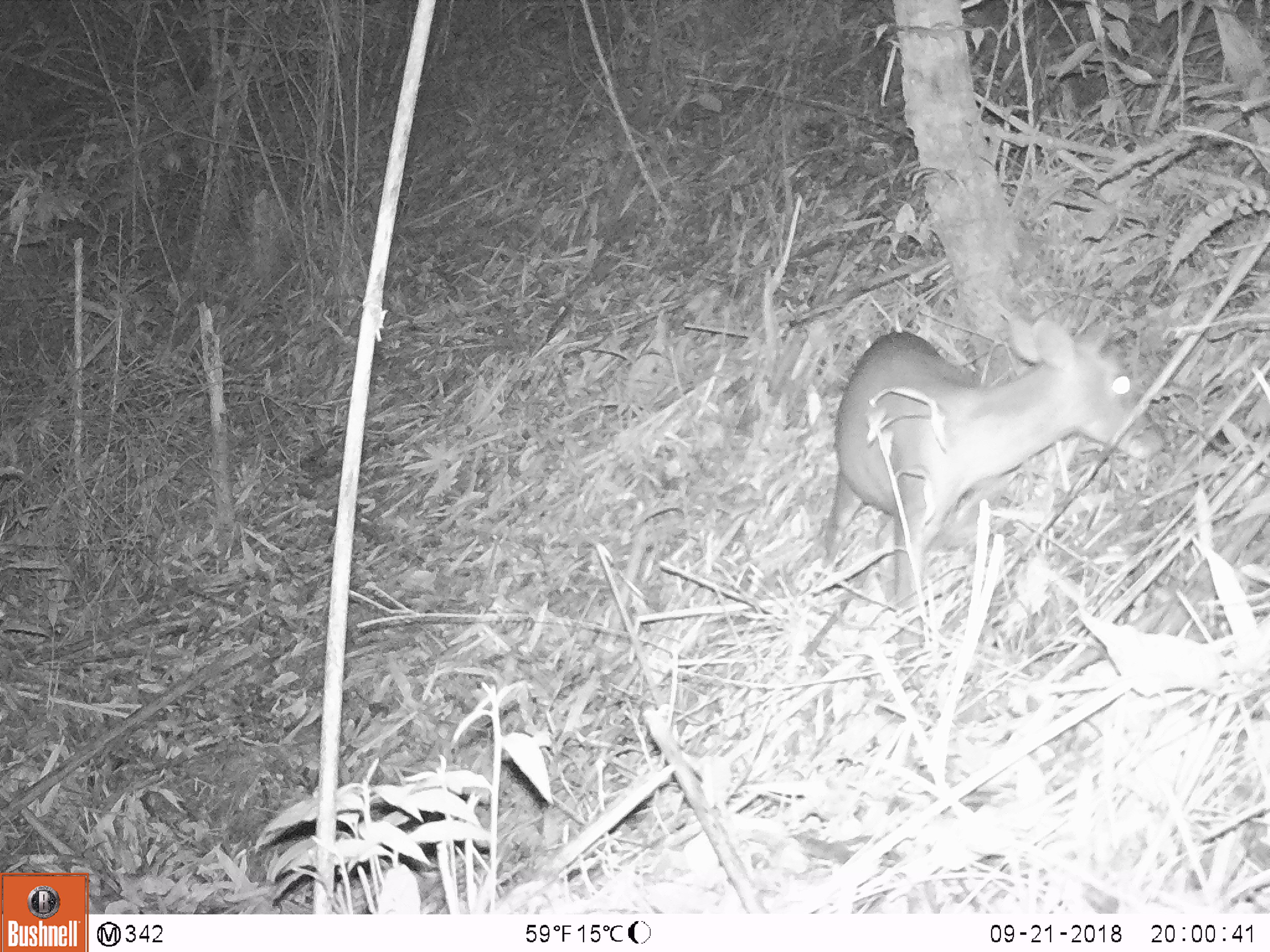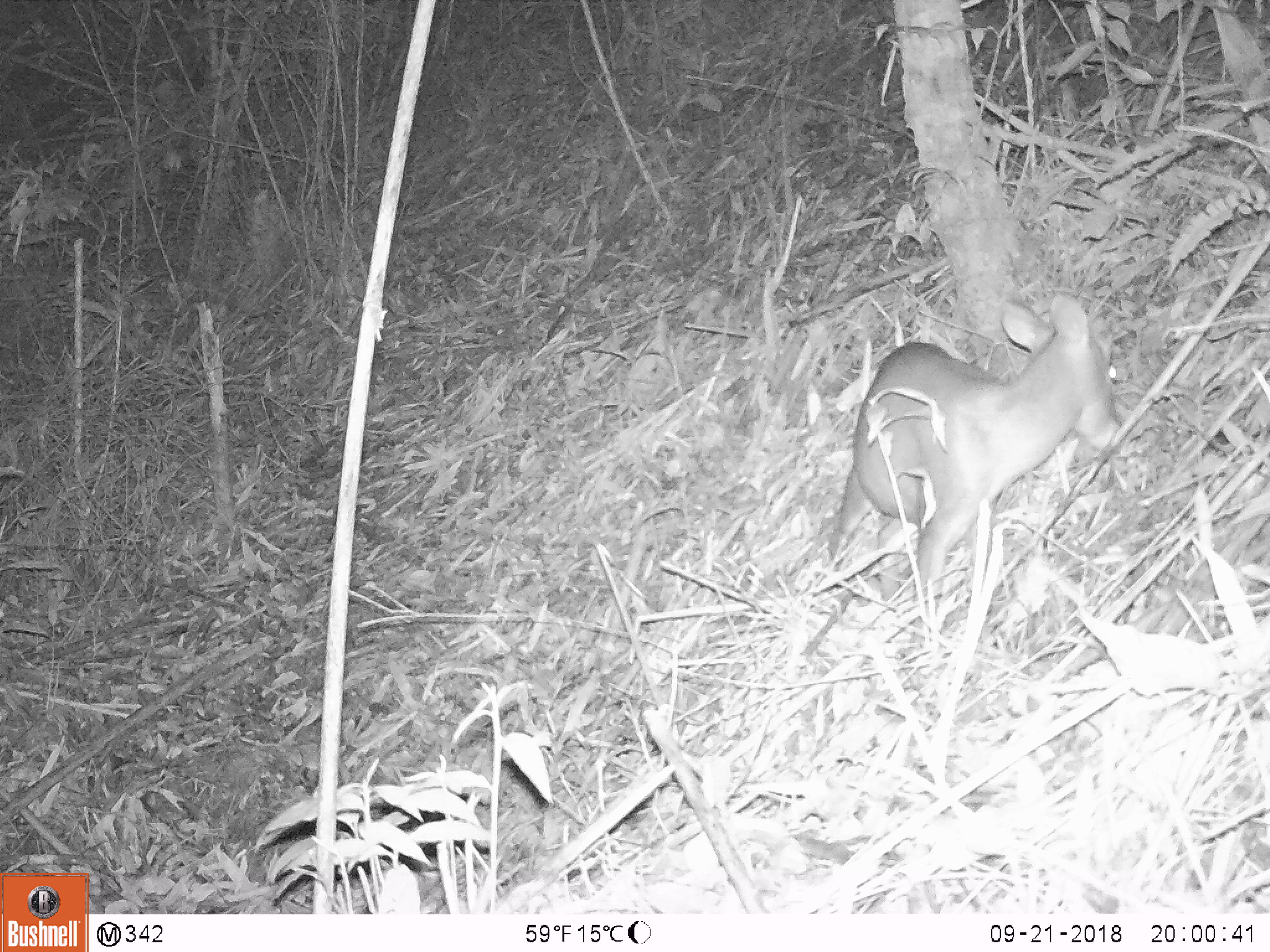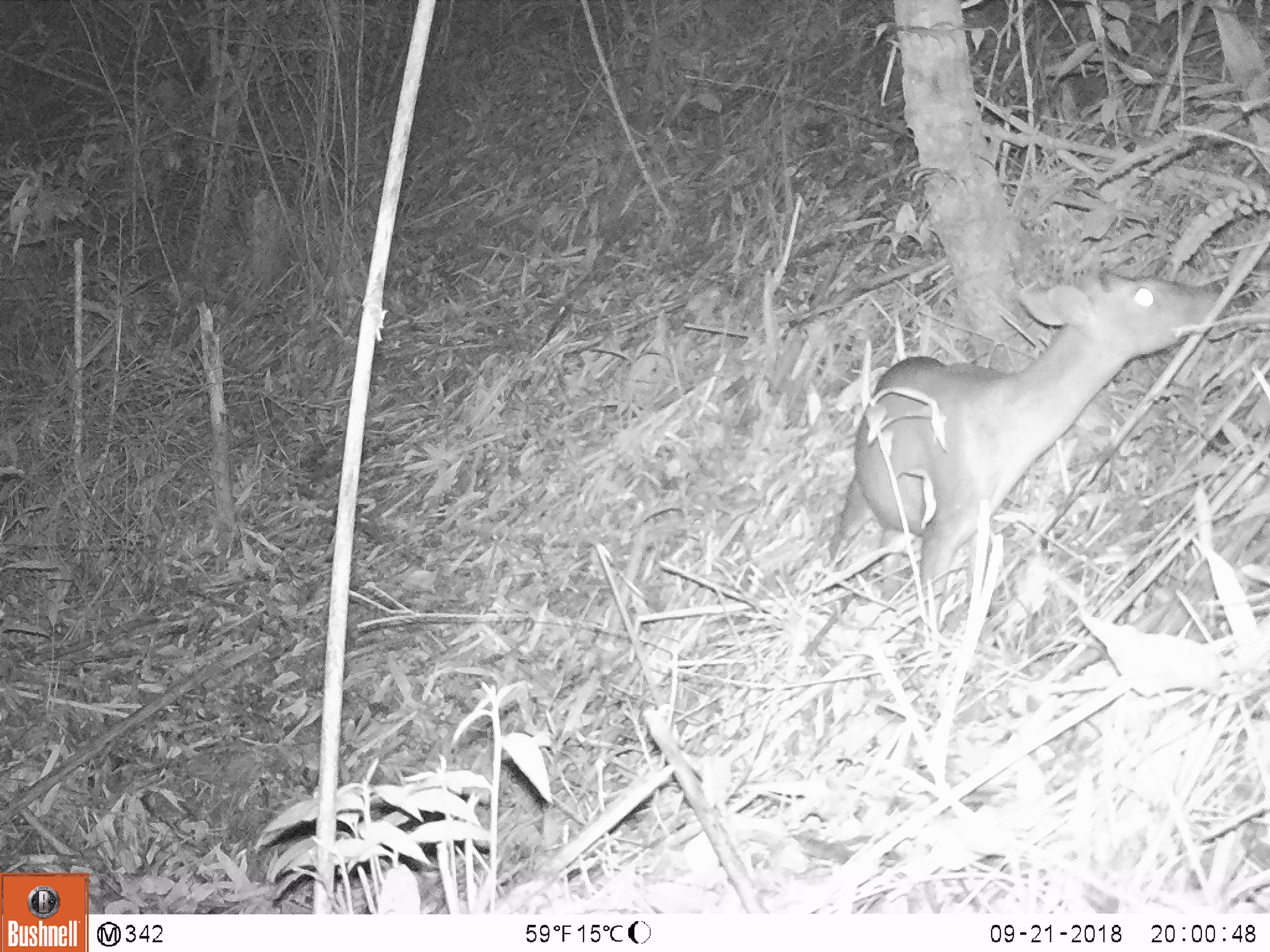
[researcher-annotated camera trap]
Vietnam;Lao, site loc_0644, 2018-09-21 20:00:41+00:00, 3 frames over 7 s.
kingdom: Animalia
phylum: Chordata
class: Mammalia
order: Artiodactyla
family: Cervidae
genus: Muntiacus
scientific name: Muntiacus rooseveltorum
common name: roosevelt's muntjac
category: roosevelts muntjac group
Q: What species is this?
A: Roosevelts muntjac group (roosevelt's muntjac) (Muntiacus rooseveltorum).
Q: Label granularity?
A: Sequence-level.